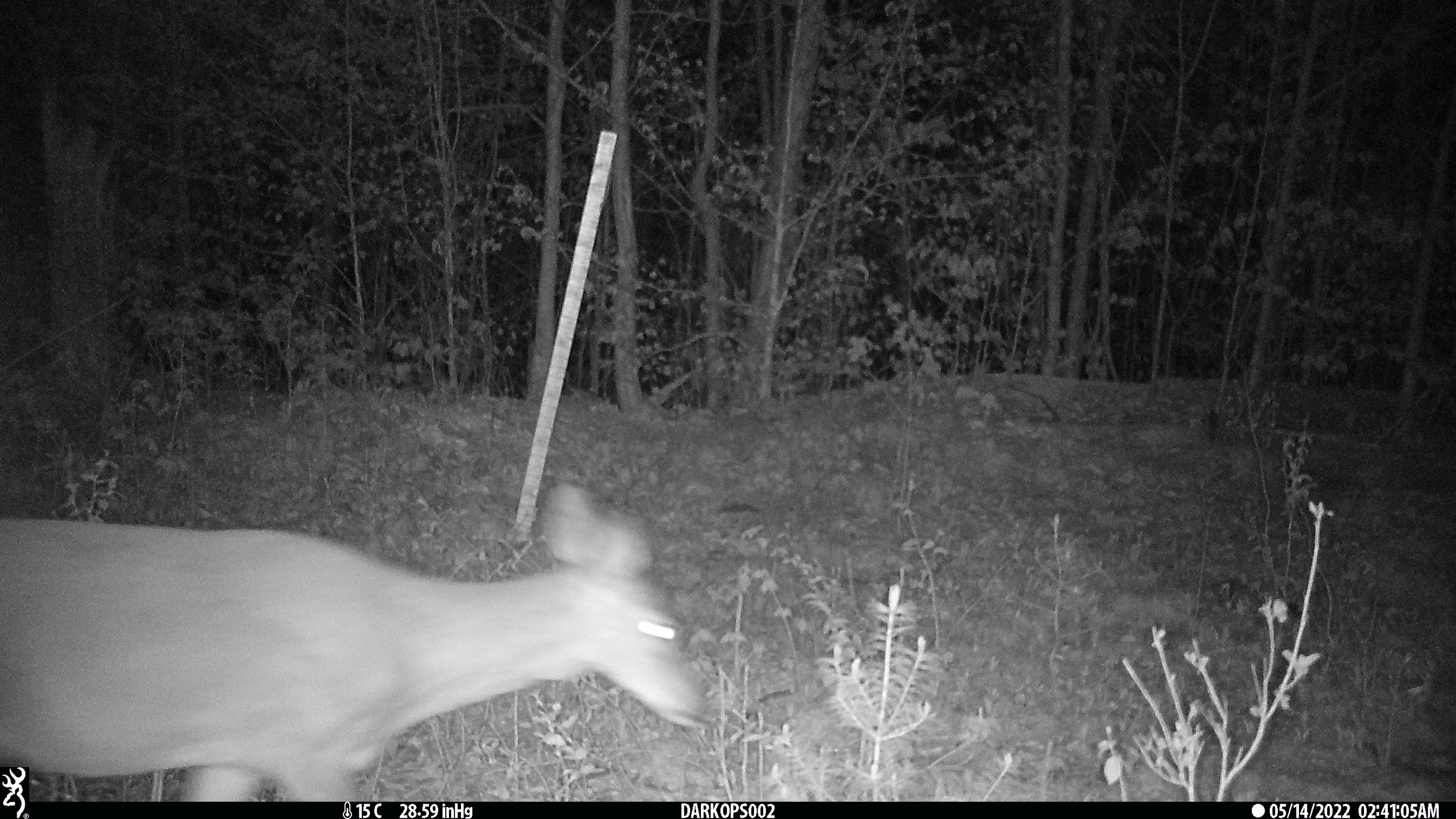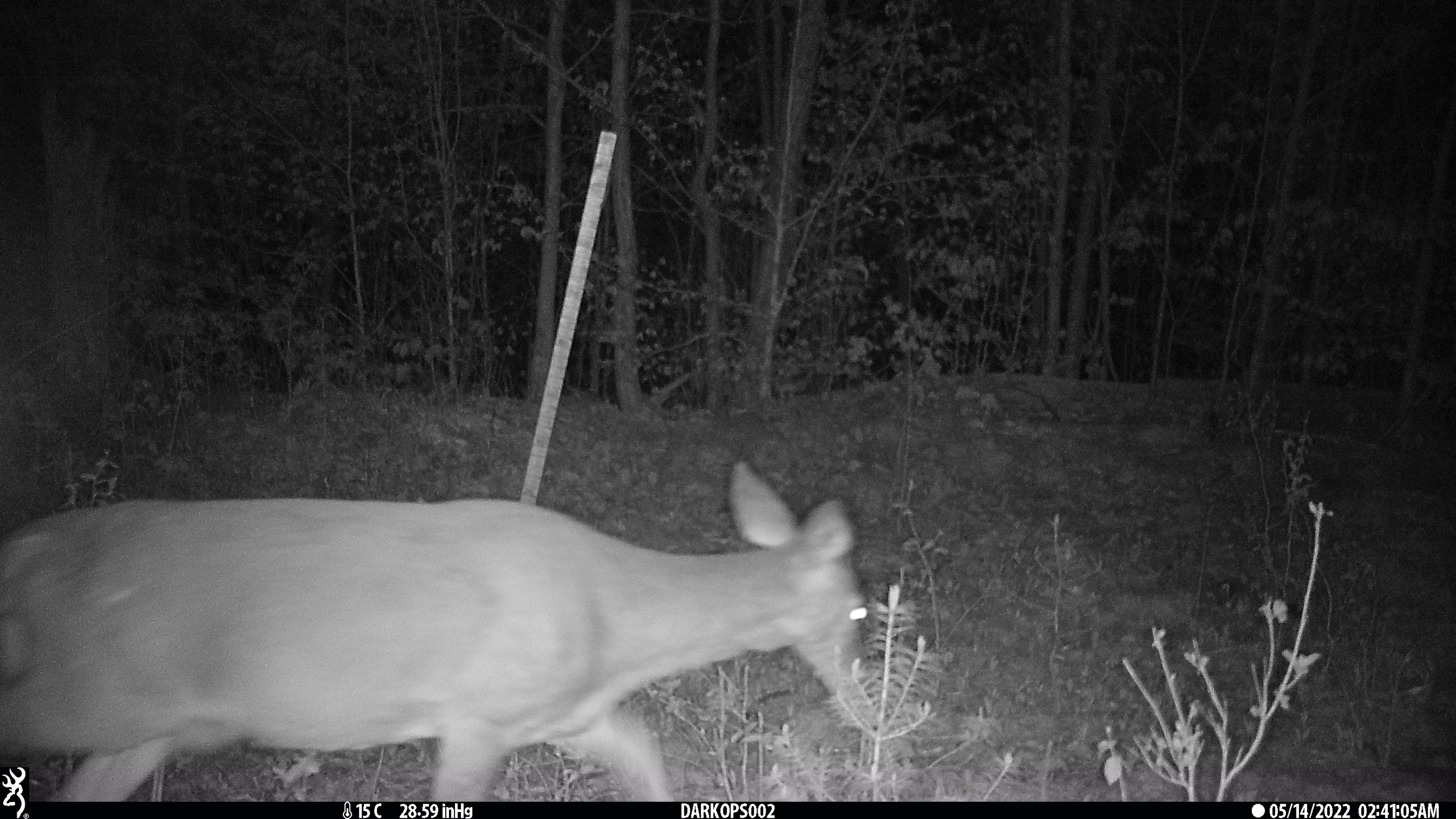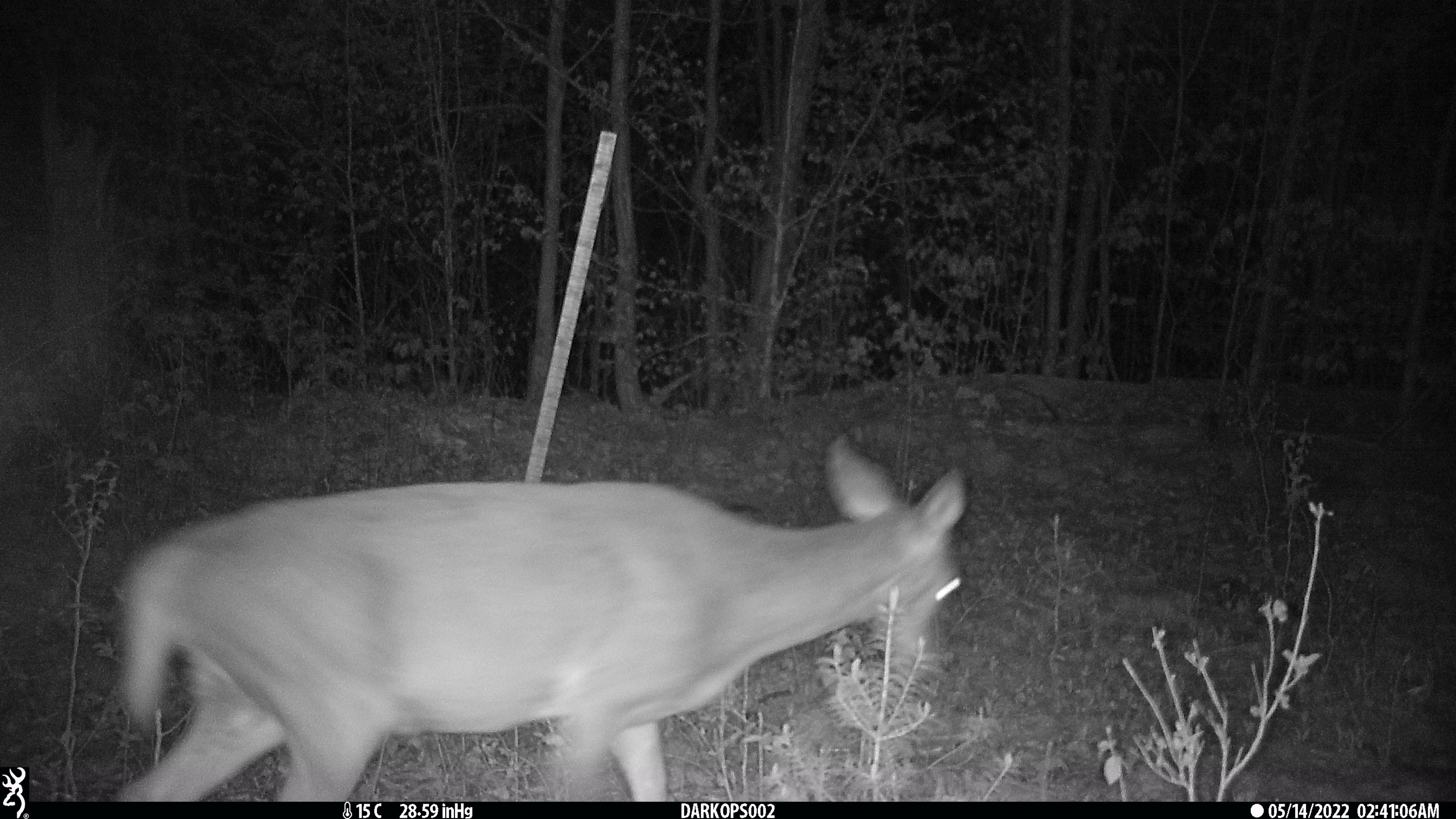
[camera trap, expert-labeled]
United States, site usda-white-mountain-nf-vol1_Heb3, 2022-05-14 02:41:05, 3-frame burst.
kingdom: Animalia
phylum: Chordata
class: Mammalia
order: Artiodactyla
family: Cervidae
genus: Odocoileus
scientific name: Odocoileus virginianus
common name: white-tailed deer